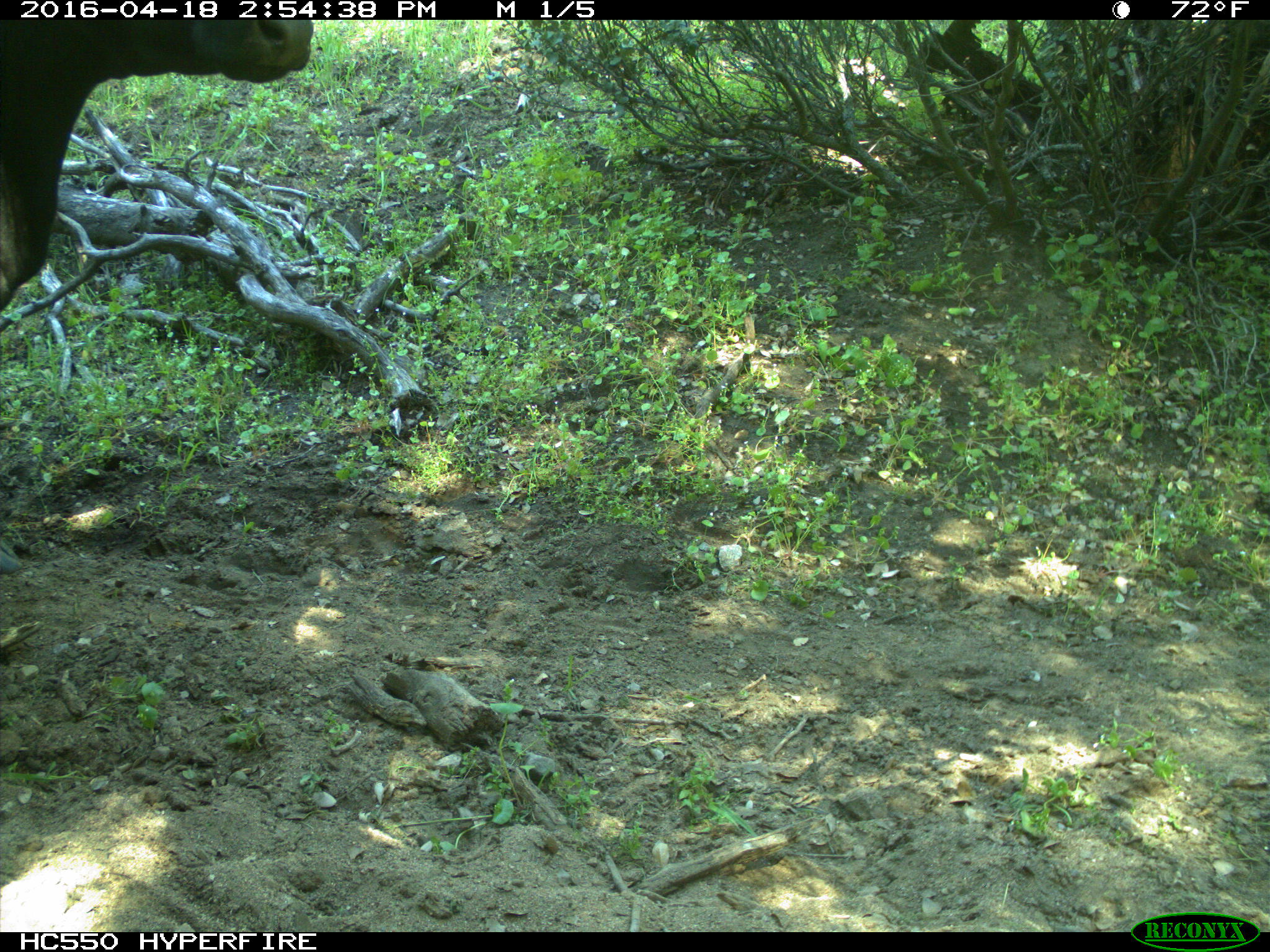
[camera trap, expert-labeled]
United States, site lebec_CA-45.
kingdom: Animalia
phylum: Chordata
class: Mammalia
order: Artiodactyla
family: Bovidae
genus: Bos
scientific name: Bos taurus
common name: domestic cow